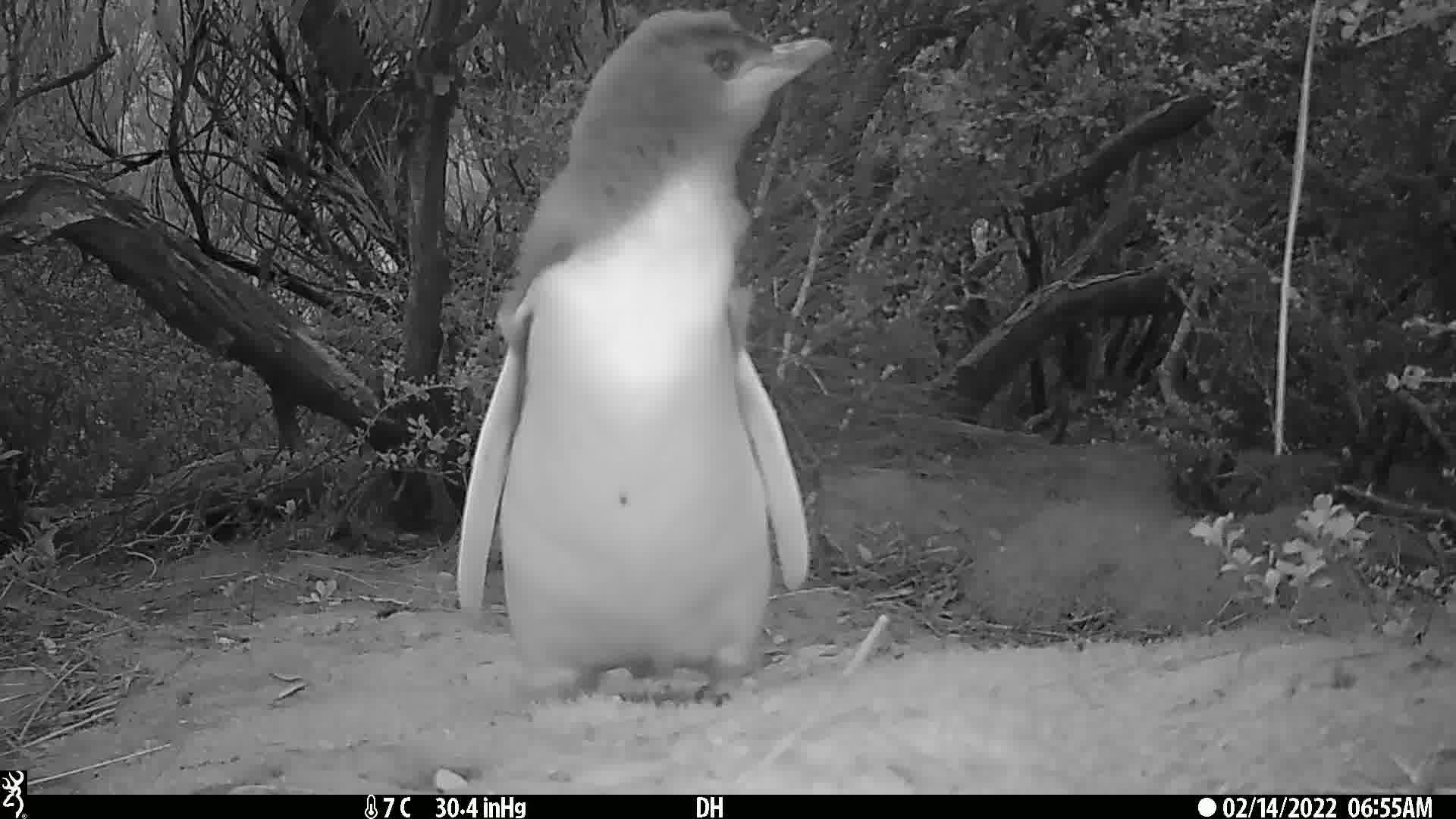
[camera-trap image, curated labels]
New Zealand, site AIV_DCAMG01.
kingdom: Animalia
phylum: Chordata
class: Aves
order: Sphenisciformes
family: Spheniscidae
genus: Megadyptes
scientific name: Megadyptes antipodes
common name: yellow-eyed penguin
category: yellow eyed penguin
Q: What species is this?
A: Yellow eyed penguin (yellow-eyed penguin) (Megadyptes antipodes).